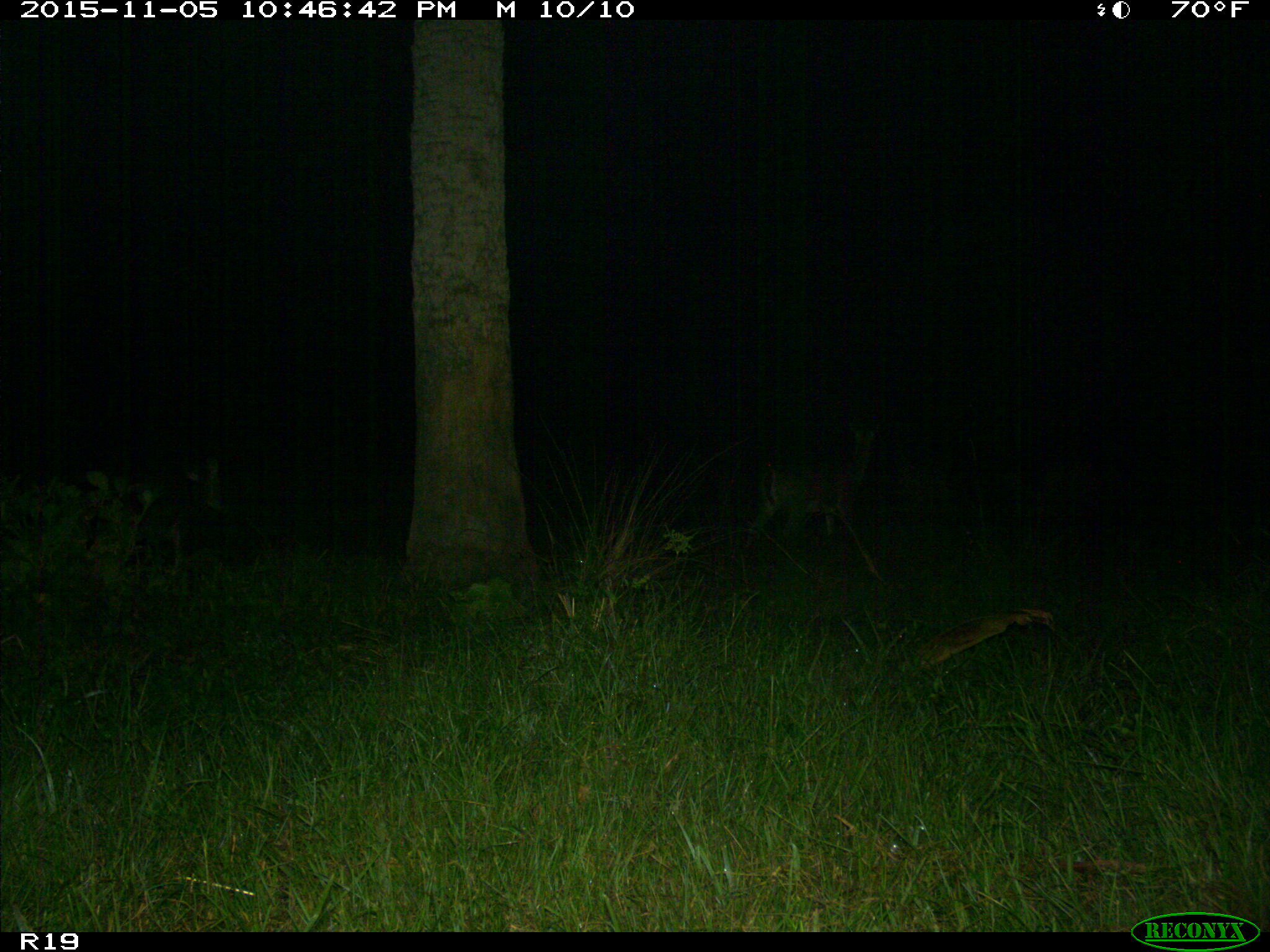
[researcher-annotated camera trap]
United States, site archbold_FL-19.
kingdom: Animalia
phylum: Chordata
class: Mammalia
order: Artiodactyla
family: Cervidae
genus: Odocoileus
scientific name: Odocoileus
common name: deer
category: unidentified deer